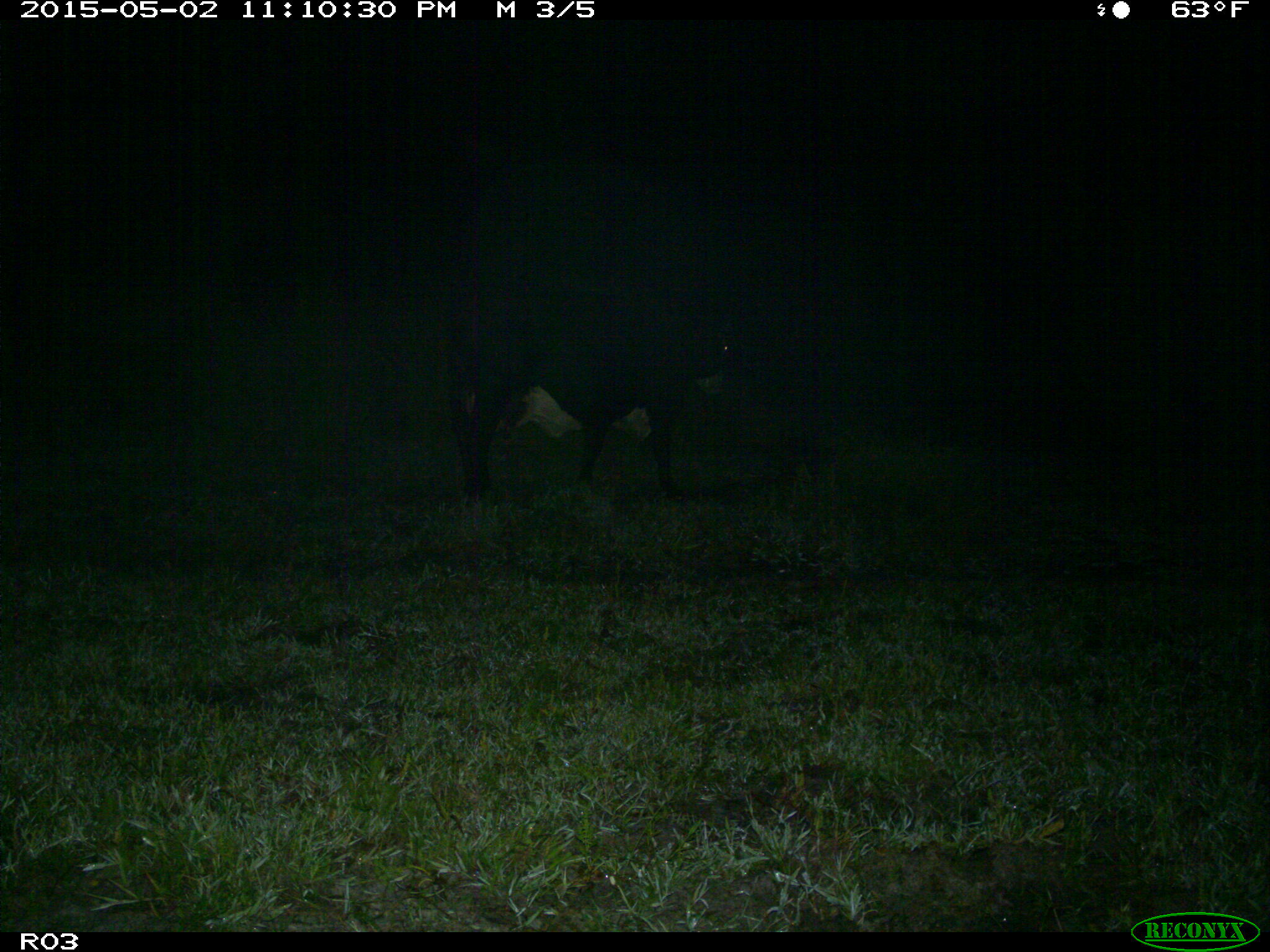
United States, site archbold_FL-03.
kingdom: Animalia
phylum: Chordata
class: Mammalia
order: Artiodactyla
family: Bovidae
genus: Bos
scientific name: Bos taurus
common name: domestic cow